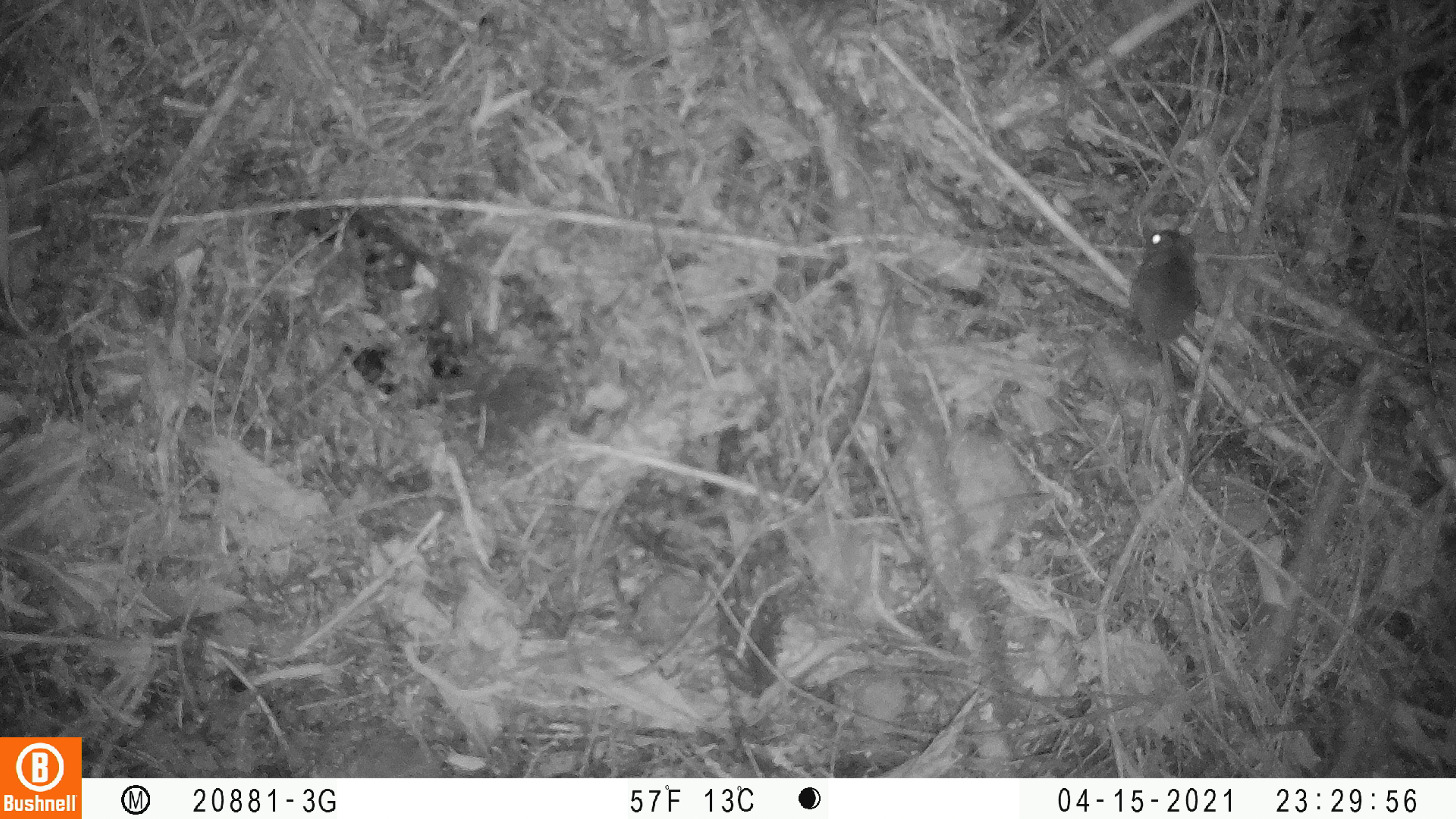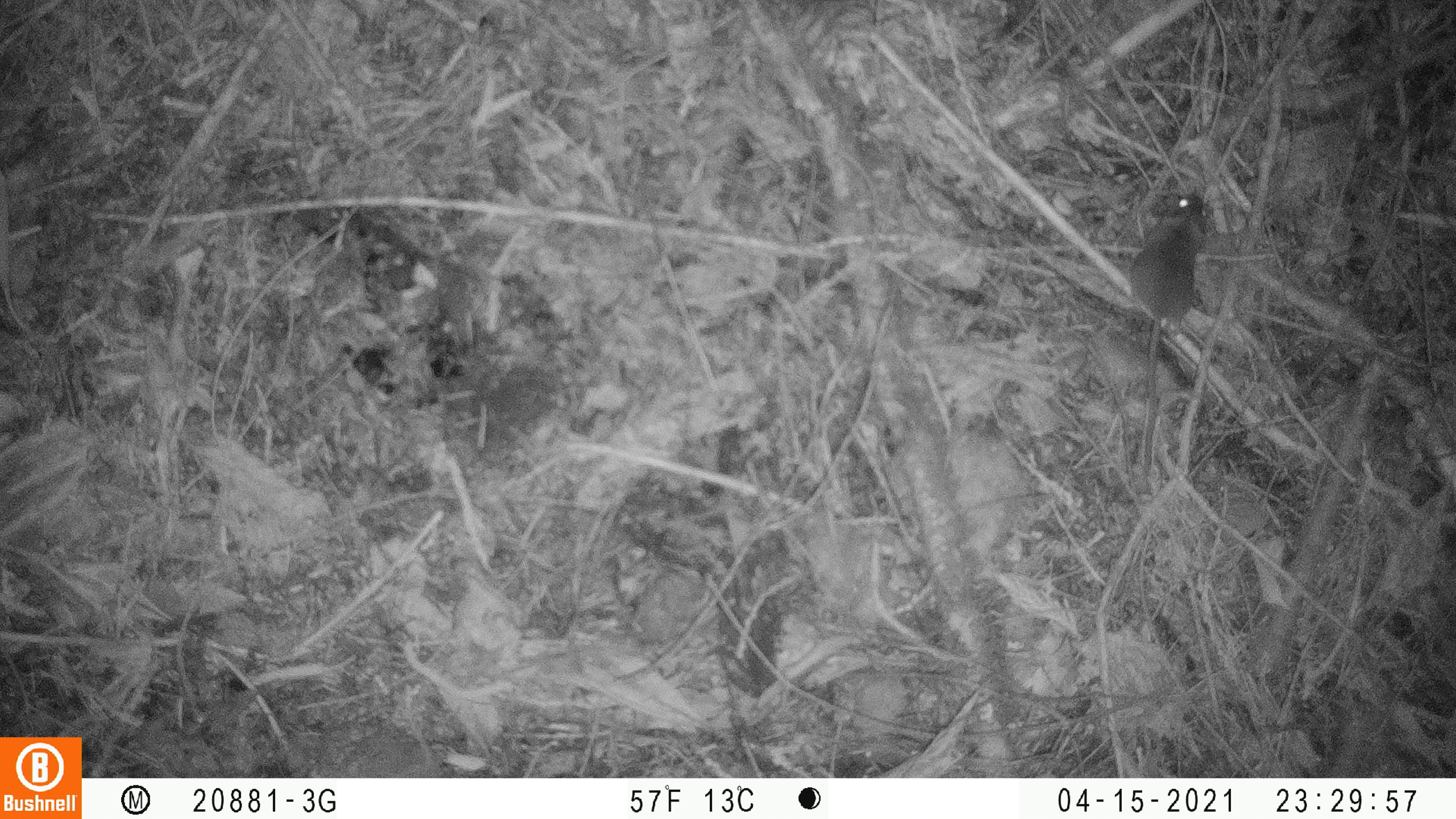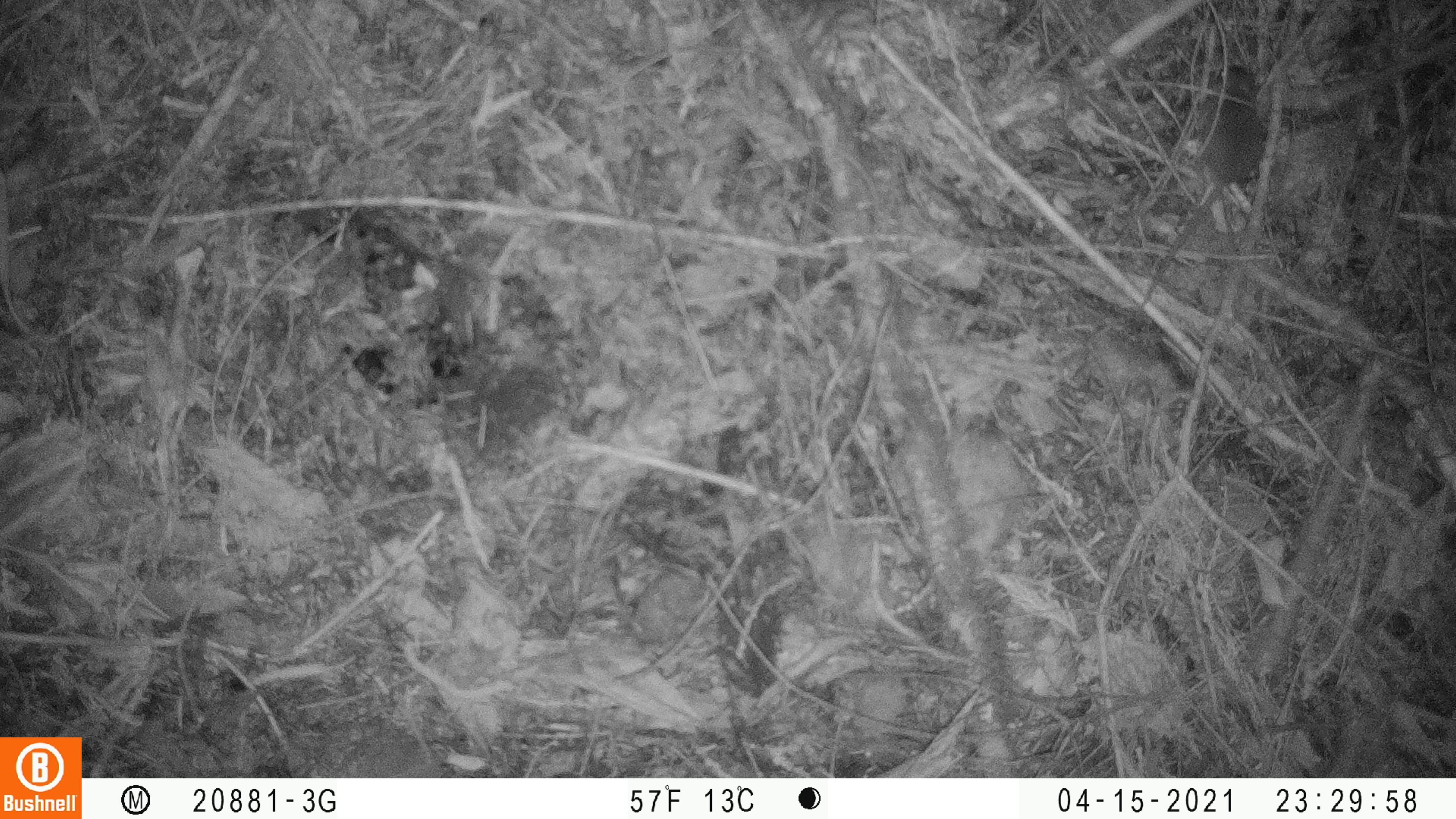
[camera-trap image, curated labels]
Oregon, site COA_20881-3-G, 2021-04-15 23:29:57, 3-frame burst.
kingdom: Animalia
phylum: Chordata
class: Mammalia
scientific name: Mammalia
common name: small mammal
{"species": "small mammal (Mammalia)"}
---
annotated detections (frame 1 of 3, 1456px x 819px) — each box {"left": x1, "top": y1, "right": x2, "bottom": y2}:
small mammal: {"left": 1094, "top": 192, "right": 1320, "bottom": 530}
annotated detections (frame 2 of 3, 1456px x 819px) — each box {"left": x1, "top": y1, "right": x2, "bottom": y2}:
small mammal: {"left": 1078, "top": 150, "right": 1333, "bottom": 523}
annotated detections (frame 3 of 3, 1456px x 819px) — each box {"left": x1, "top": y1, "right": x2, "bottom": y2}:
small mammal: {"left": 1098, "top": 28, "right": 1315, "bottom": 345}